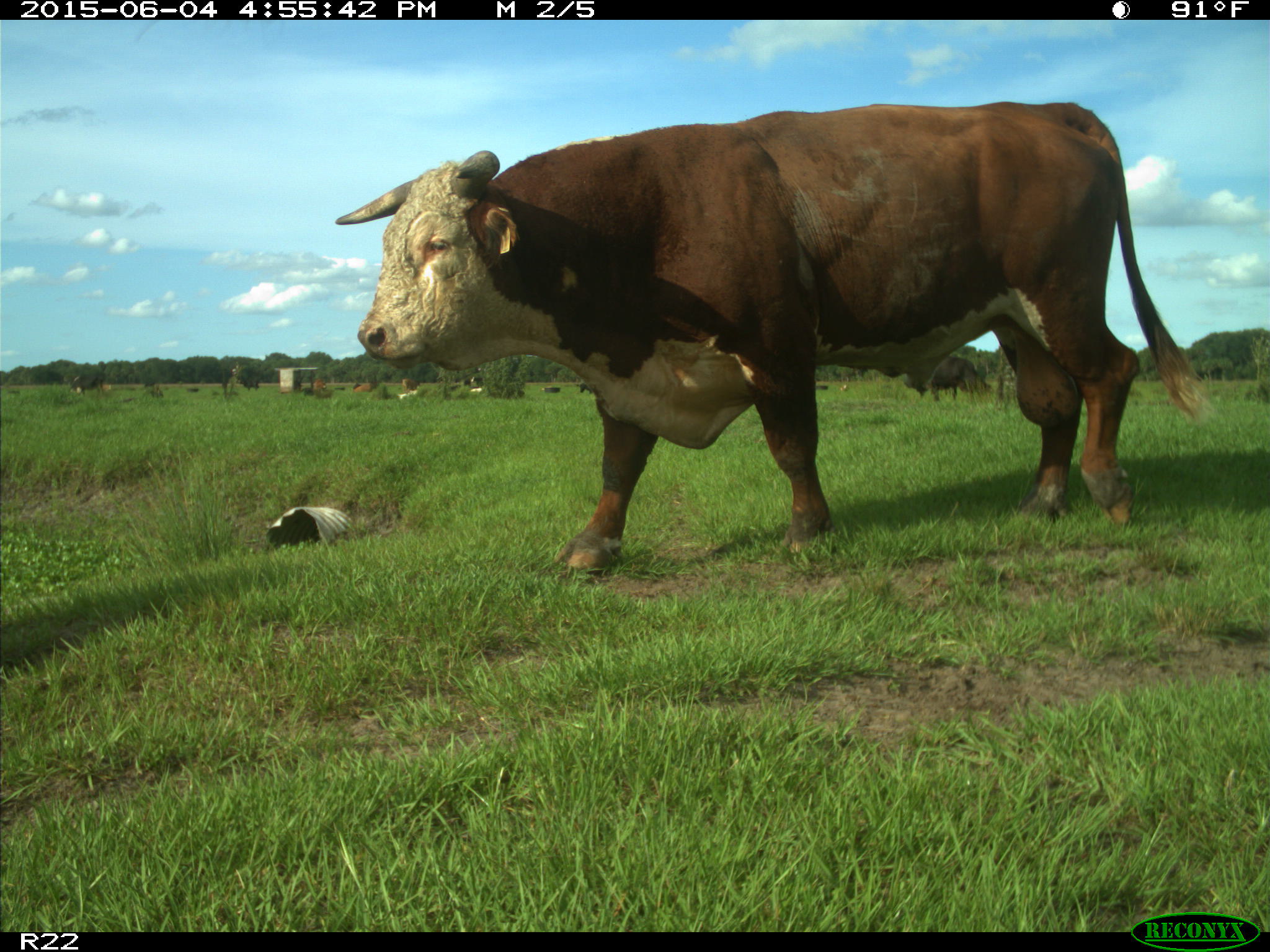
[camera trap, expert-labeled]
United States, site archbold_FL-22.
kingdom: Animalia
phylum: Chordata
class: Mammalia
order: Artiodactyla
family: Bovidae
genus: Bos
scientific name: Bos taurus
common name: domestic cow